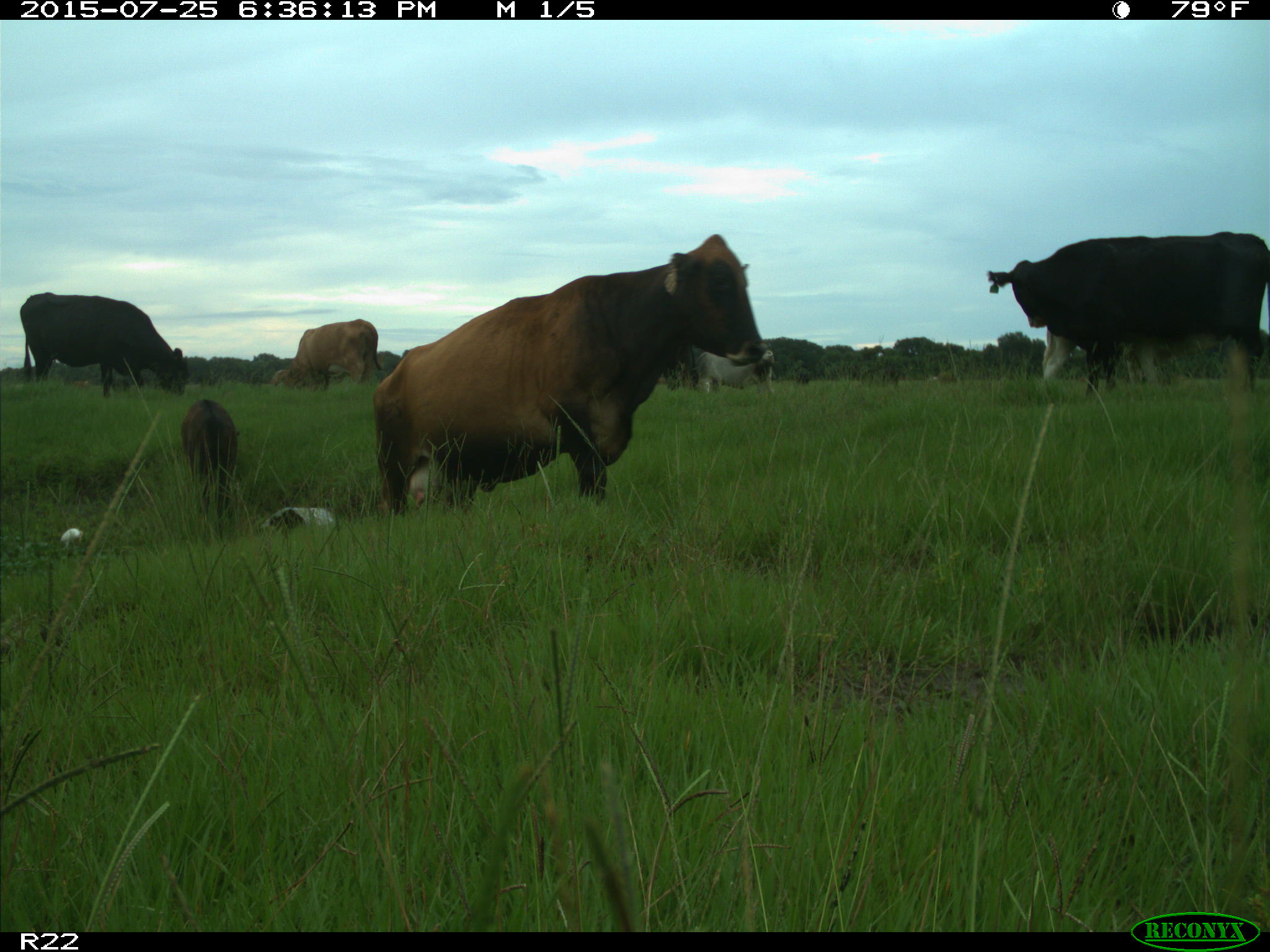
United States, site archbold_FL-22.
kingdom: Animalia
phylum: Chordata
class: Mammalia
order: Artiodactyla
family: Bovidae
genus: Bos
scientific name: Bos taurus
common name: domestic cow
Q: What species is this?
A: Bos taurus (domestic cow).